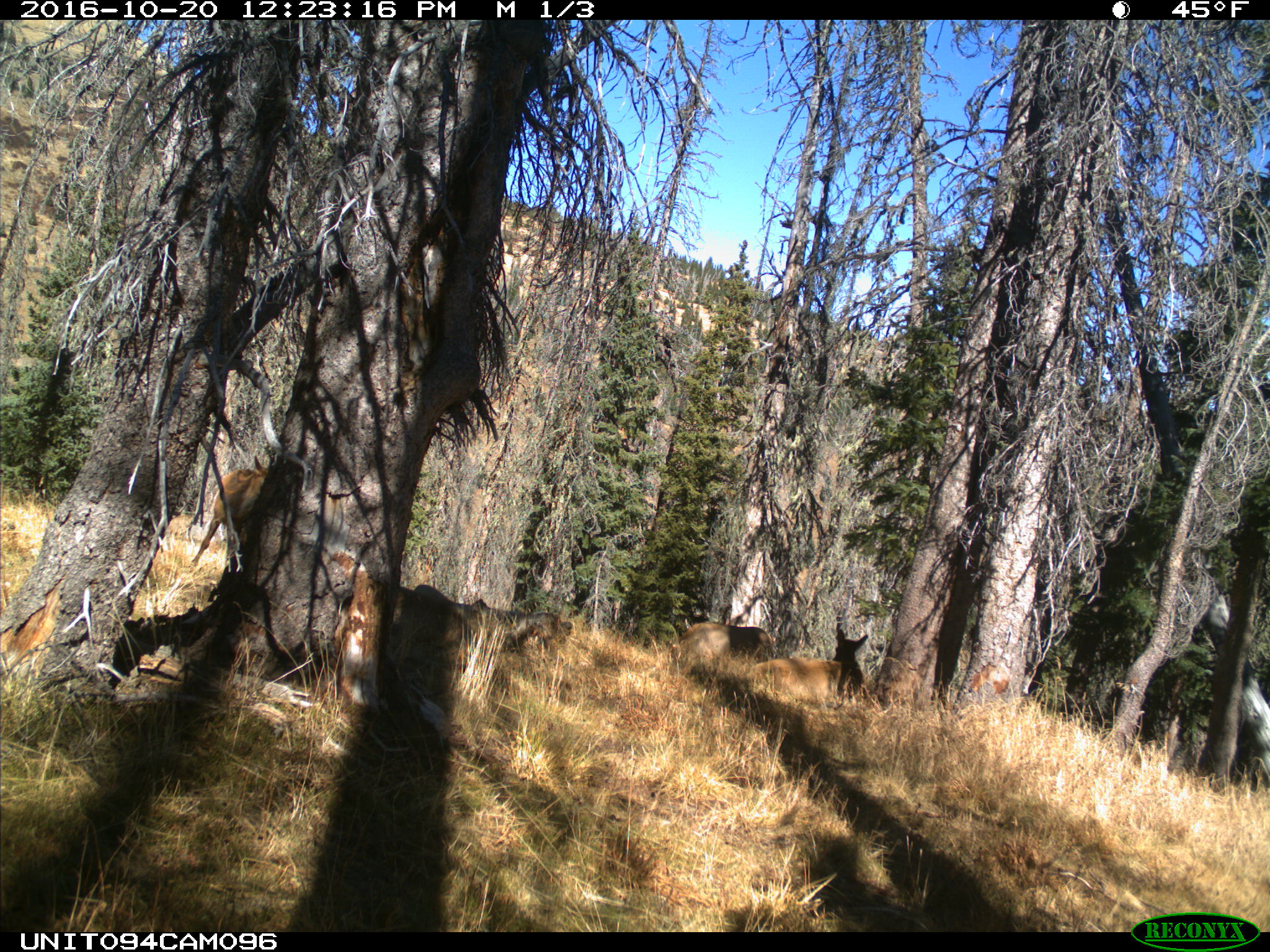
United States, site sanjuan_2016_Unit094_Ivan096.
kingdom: Animalia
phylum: Chordata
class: Mammalia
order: Artiodactyla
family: Cervidae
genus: Cervus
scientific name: Cervus elaphus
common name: red deer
Cervus elaphus (red deer).